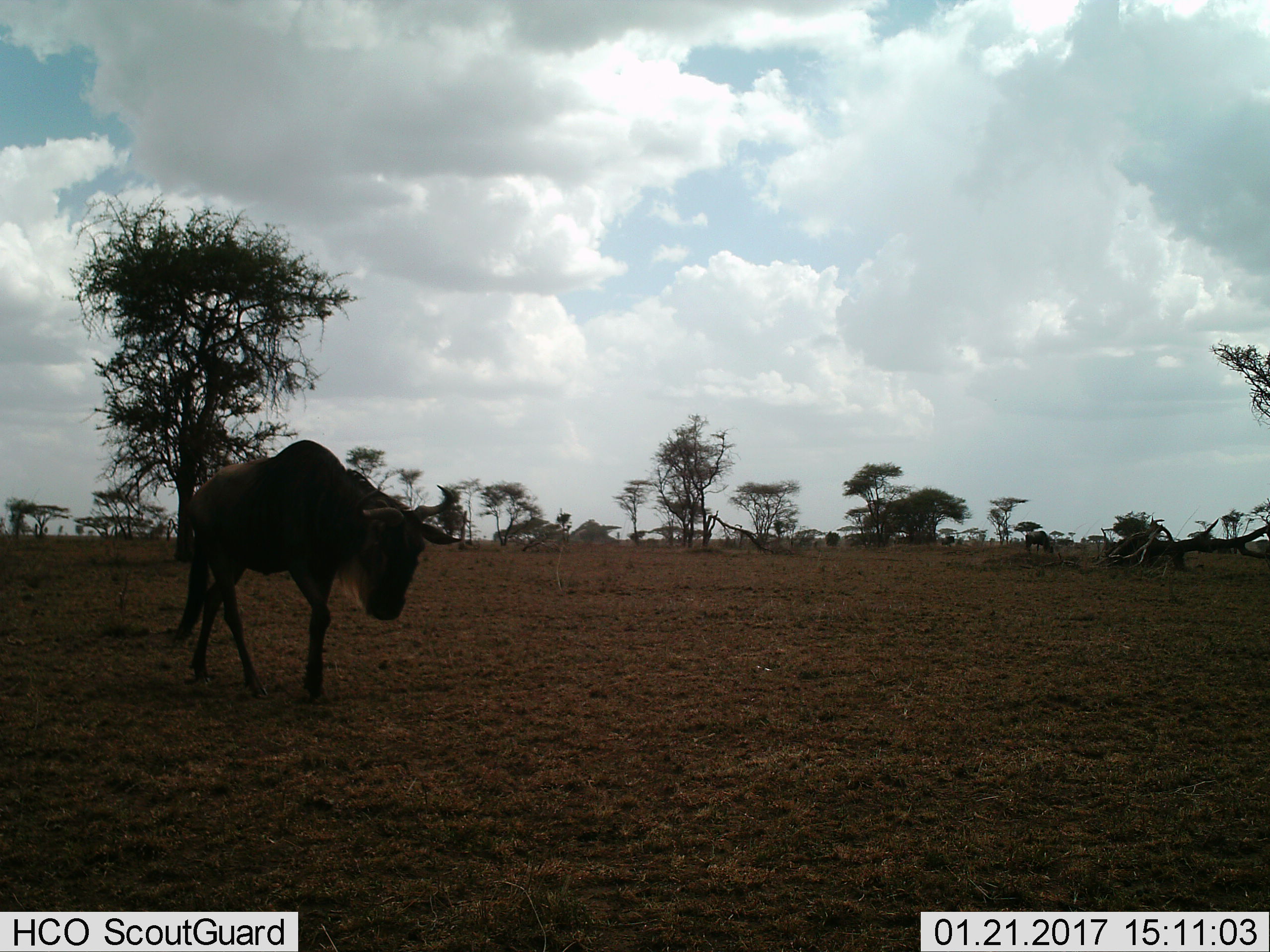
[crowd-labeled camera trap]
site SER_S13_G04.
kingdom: Animalia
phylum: Chordata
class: Mammalia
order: Artiodactyla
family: Bovidae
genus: Connochaetes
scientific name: Connochaetes taurinus taurinus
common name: blue wildebeest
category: wildebeestblue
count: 2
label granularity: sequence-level